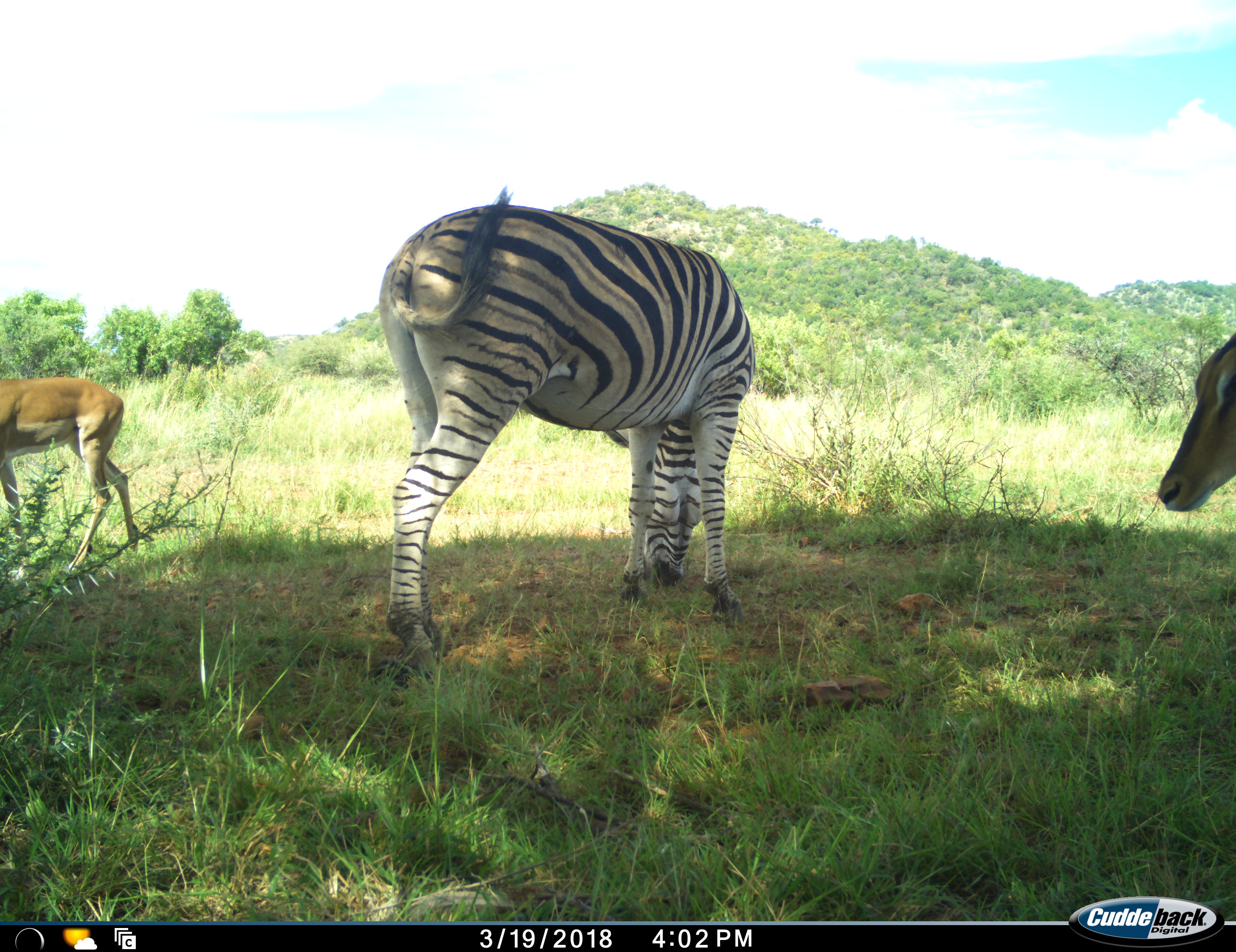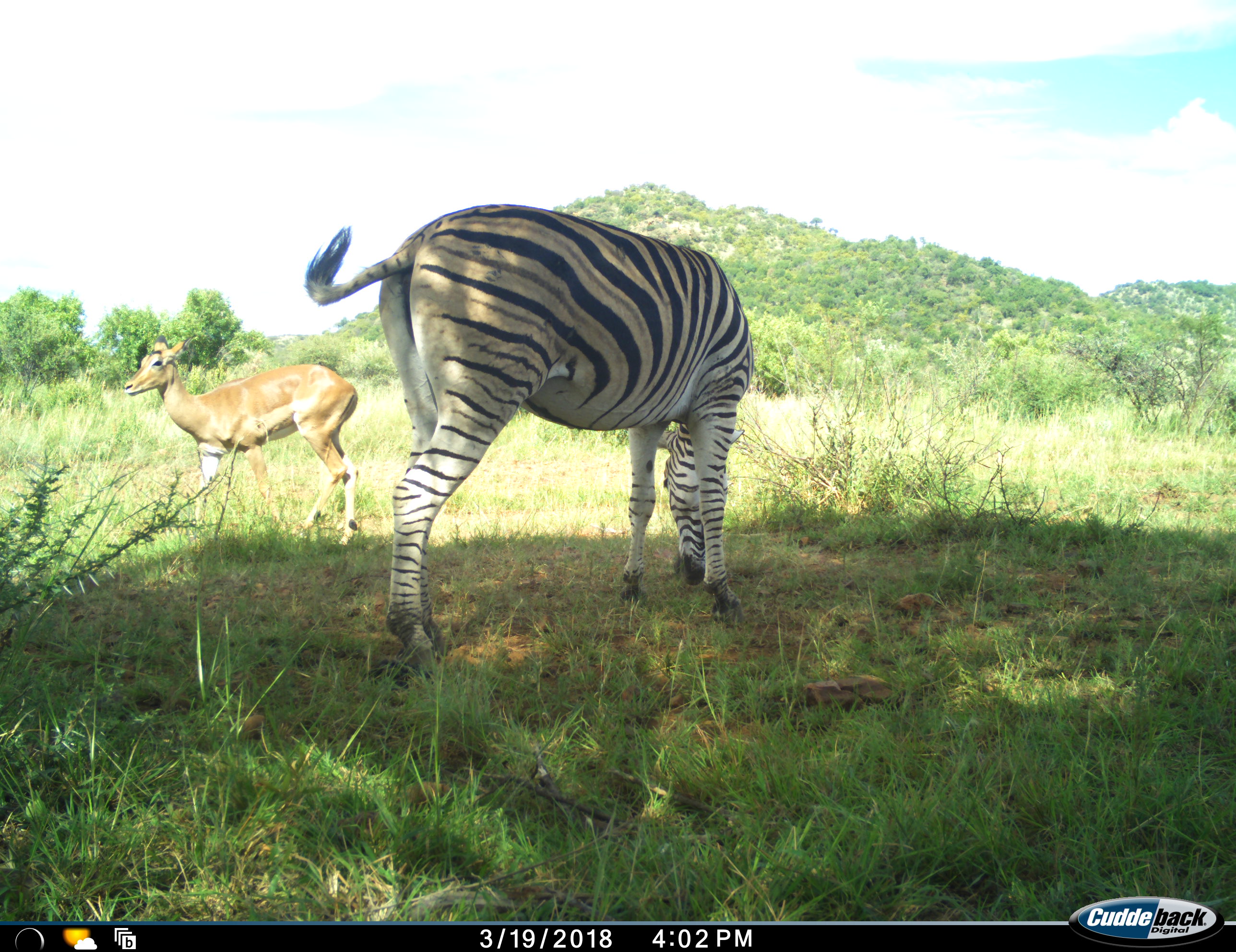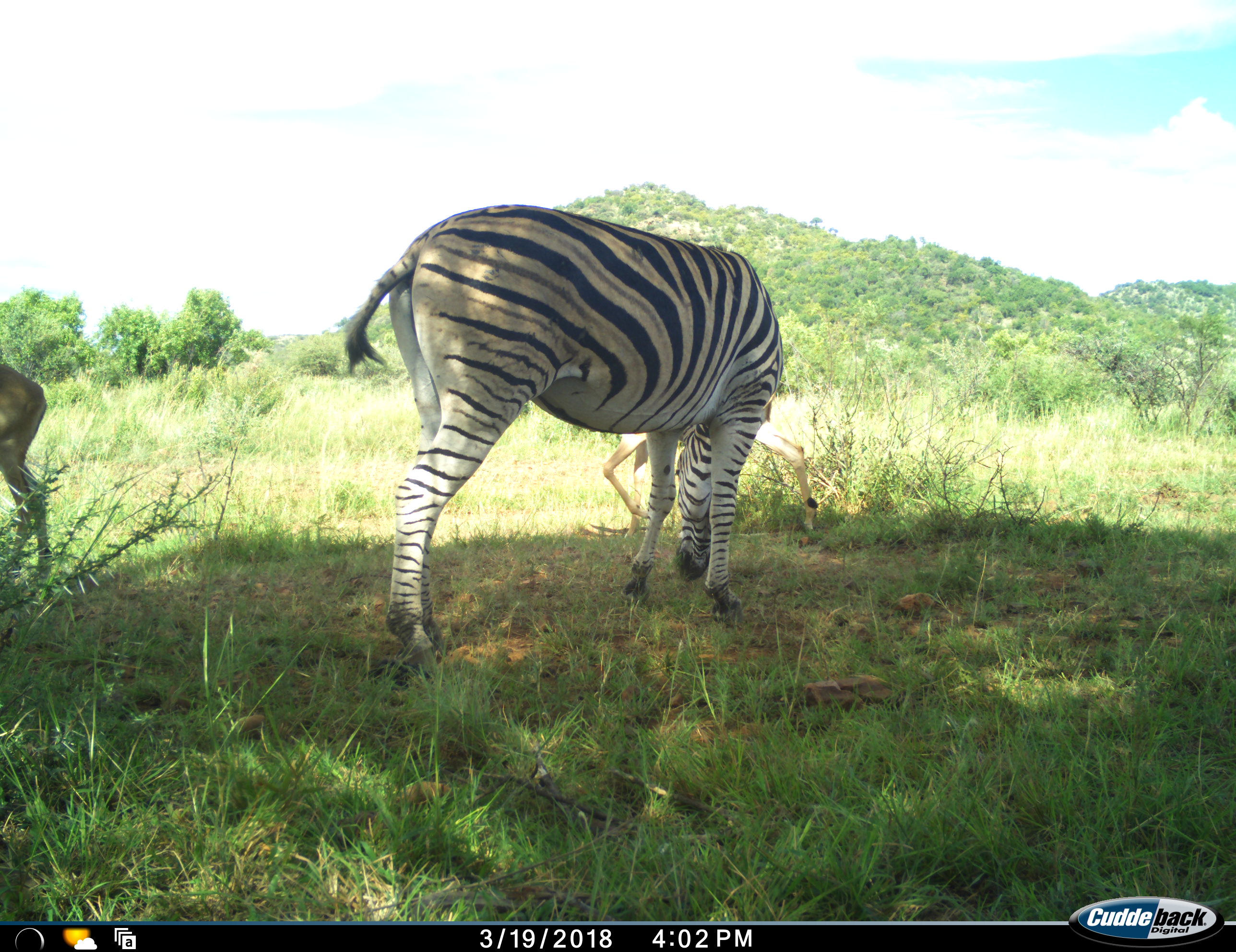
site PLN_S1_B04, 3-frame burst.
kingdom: Animalia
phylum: Chordata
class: Mammalia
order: Artiodactyla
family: Bovidae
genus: Aepyceros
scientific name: Aepyceros melampus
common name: impala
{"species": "impala (Aepyceros melampus)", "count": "2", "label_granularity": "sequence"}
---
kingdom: Animalia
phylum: Chordata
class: Mammalia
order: Perissodactyla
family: Equidae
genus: Equus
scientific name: Equus quagga burchellii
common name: burchell's zebra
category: zebraburchells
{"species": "zebraburchells (burchell's zebra) (Equus quagga burchellii)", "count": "1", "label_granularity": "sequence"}